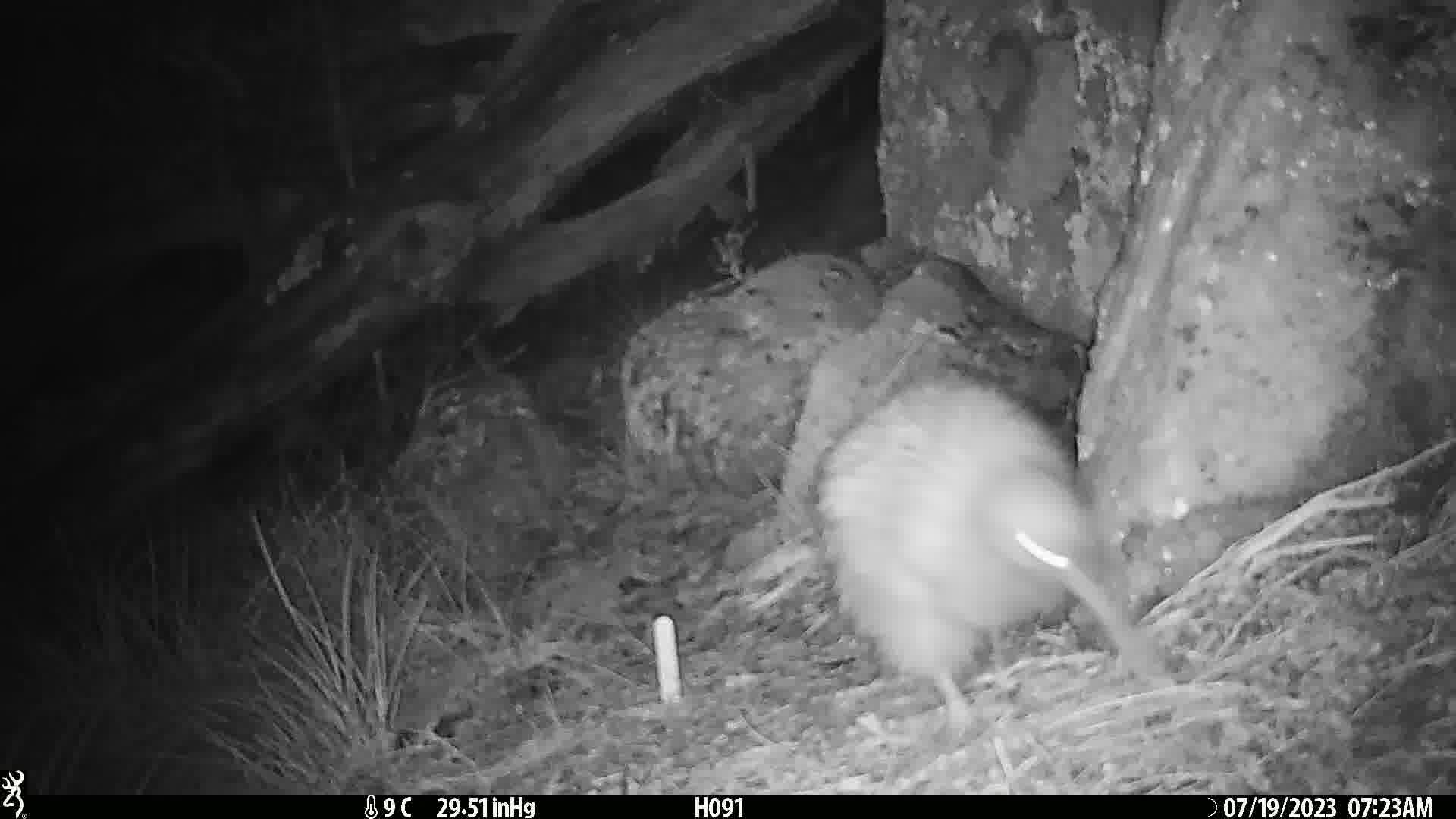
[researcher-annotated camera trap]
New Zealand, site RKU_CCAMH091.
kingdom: Animalia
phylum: Chordata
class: Aves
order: Apterygiformes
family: Apterygidae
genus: Apteryx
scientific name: Apteryx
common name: kiwi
Kiwi (Apteryx).